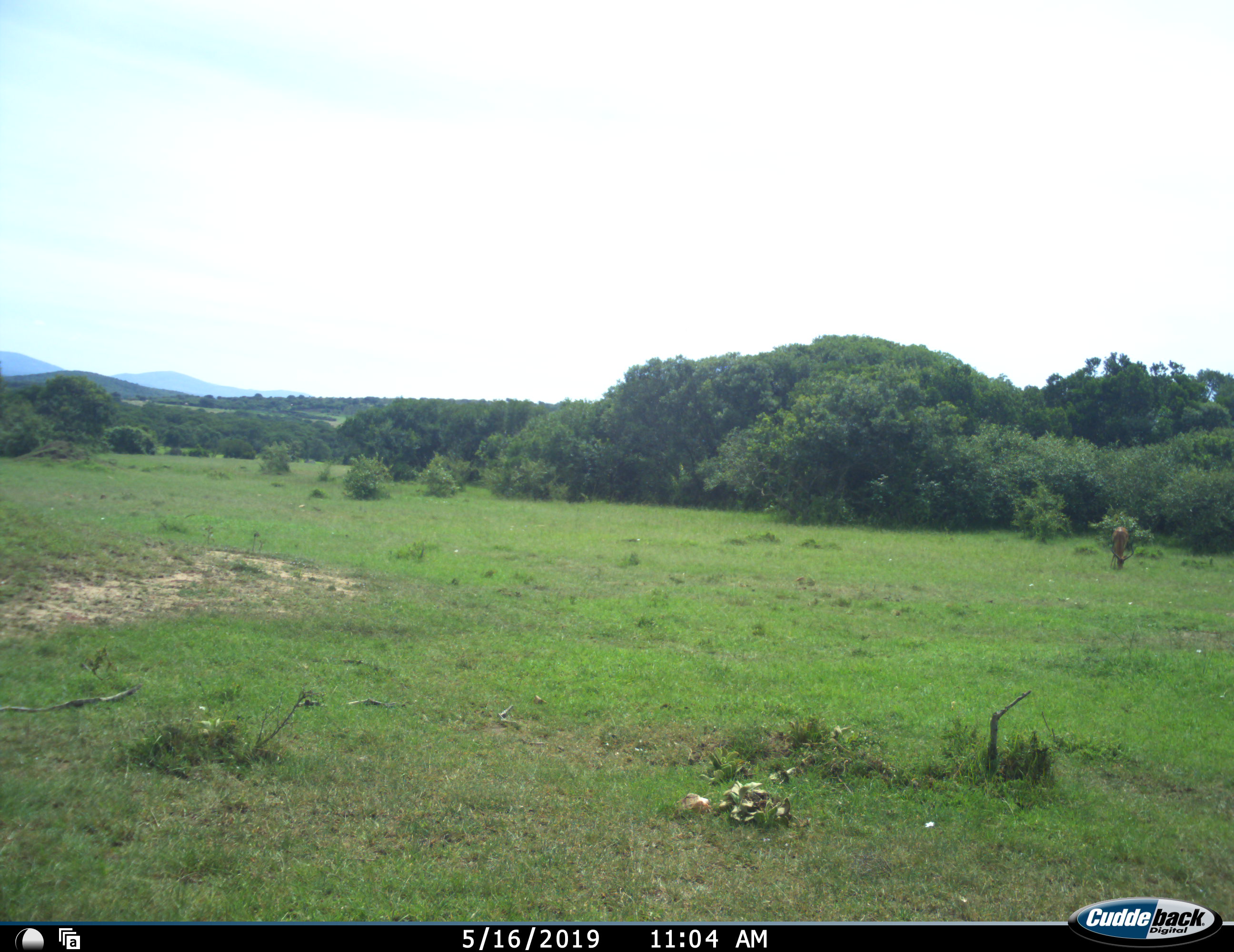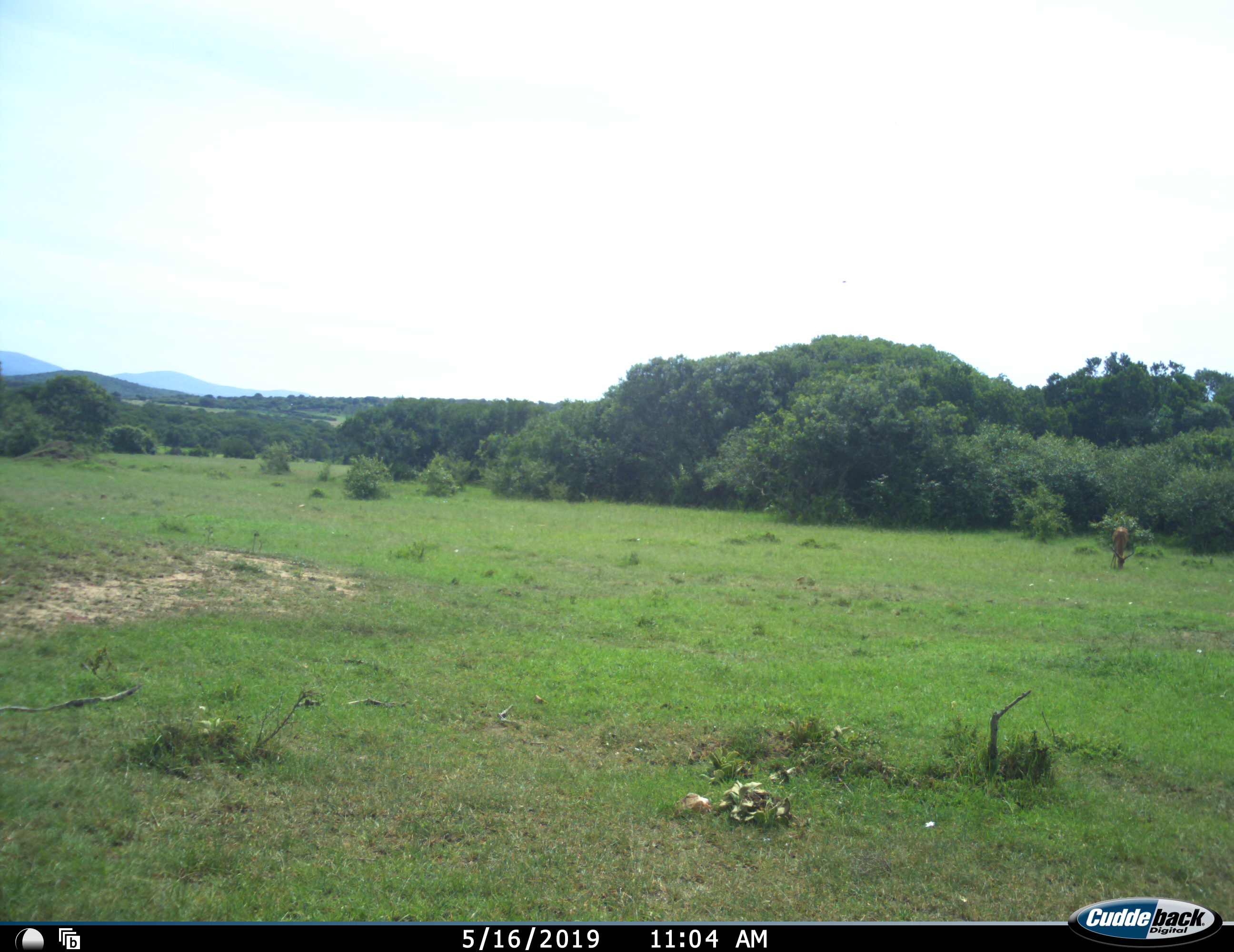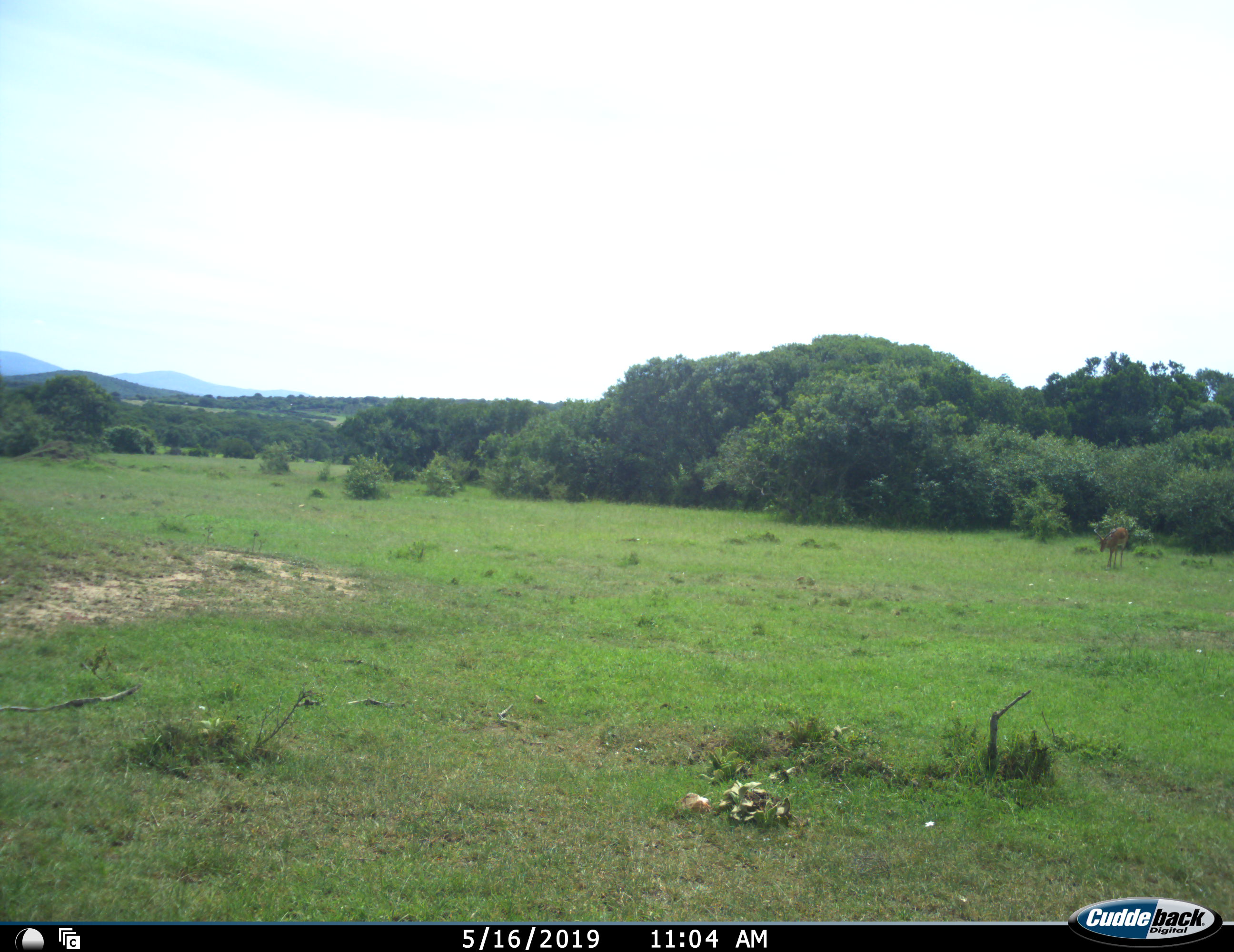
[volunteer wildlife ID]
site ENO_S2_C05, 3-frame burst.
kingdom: Animalia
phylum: Chordata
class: Mammalia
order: Artiodactyla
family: Bovidae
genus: Aepyceros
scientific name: Aepyceros melampus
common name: impala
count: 1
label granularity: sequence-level